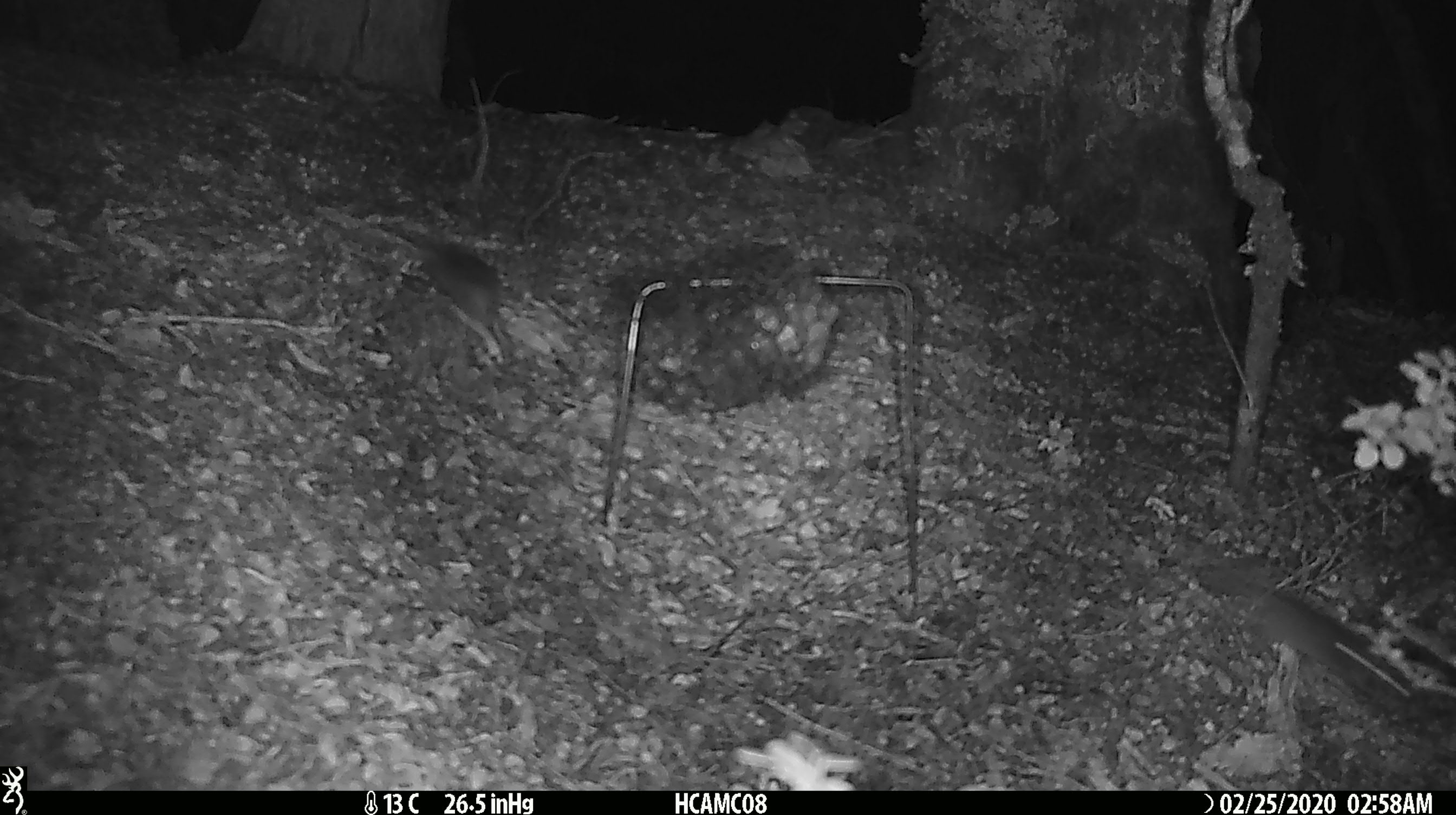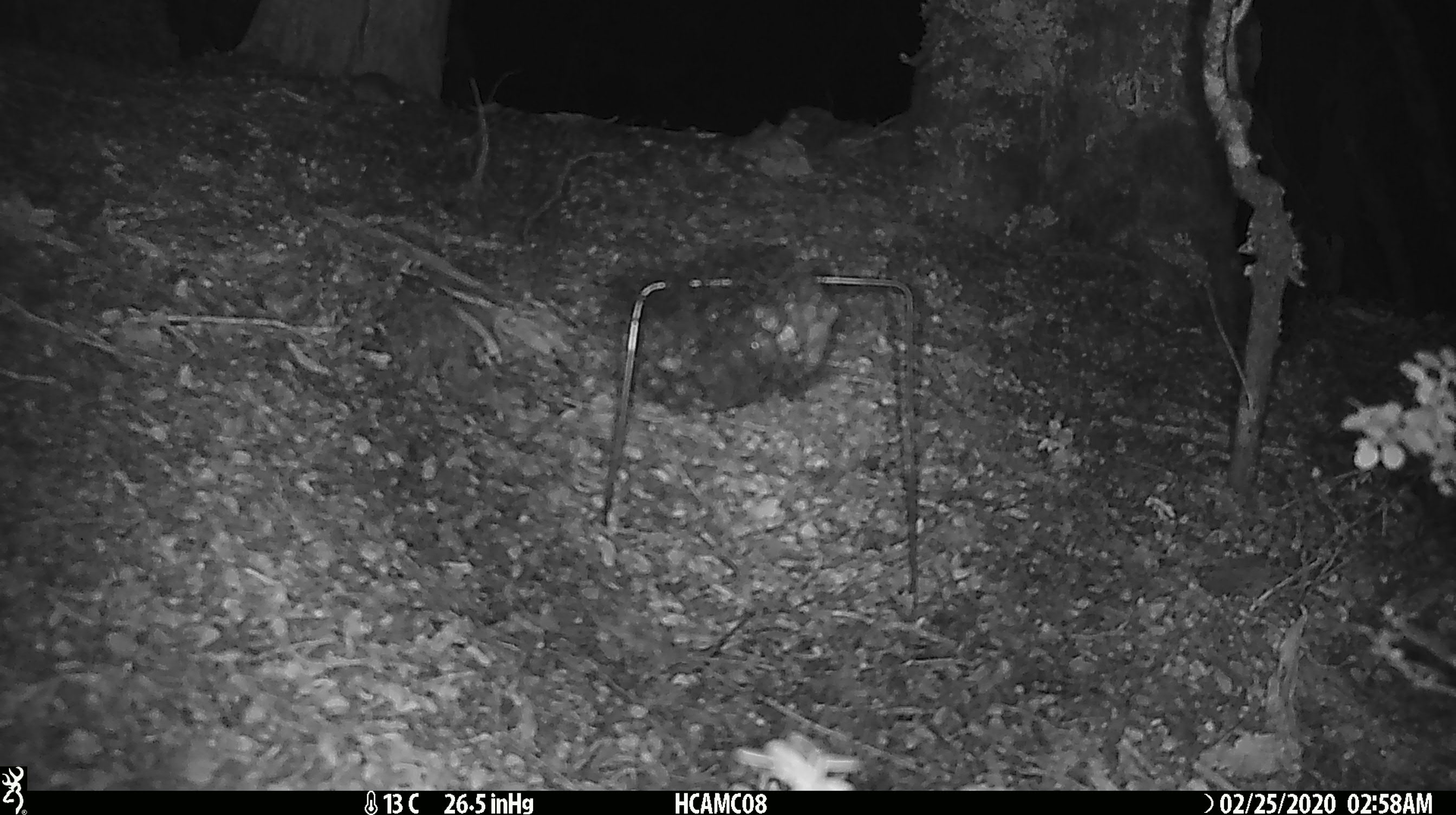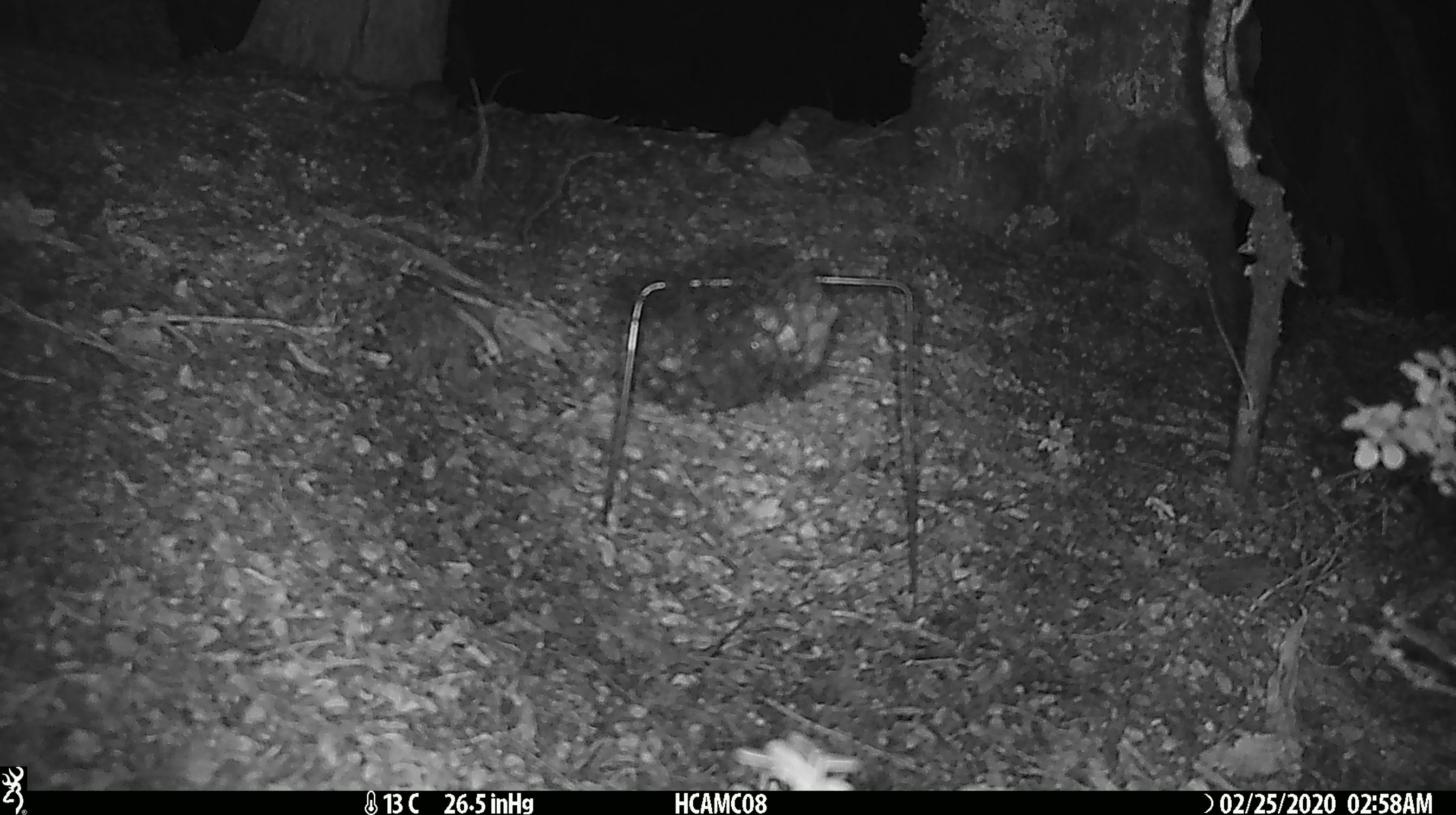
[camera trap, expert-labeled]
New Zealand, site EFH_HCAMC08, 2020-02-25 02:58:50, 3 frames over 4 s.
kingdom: Animalia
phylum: Chordata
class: Mammalia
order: Rodentia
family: Muridae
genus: Mus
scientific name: Mus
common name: mouse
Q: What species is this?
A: Mouse (Mus).